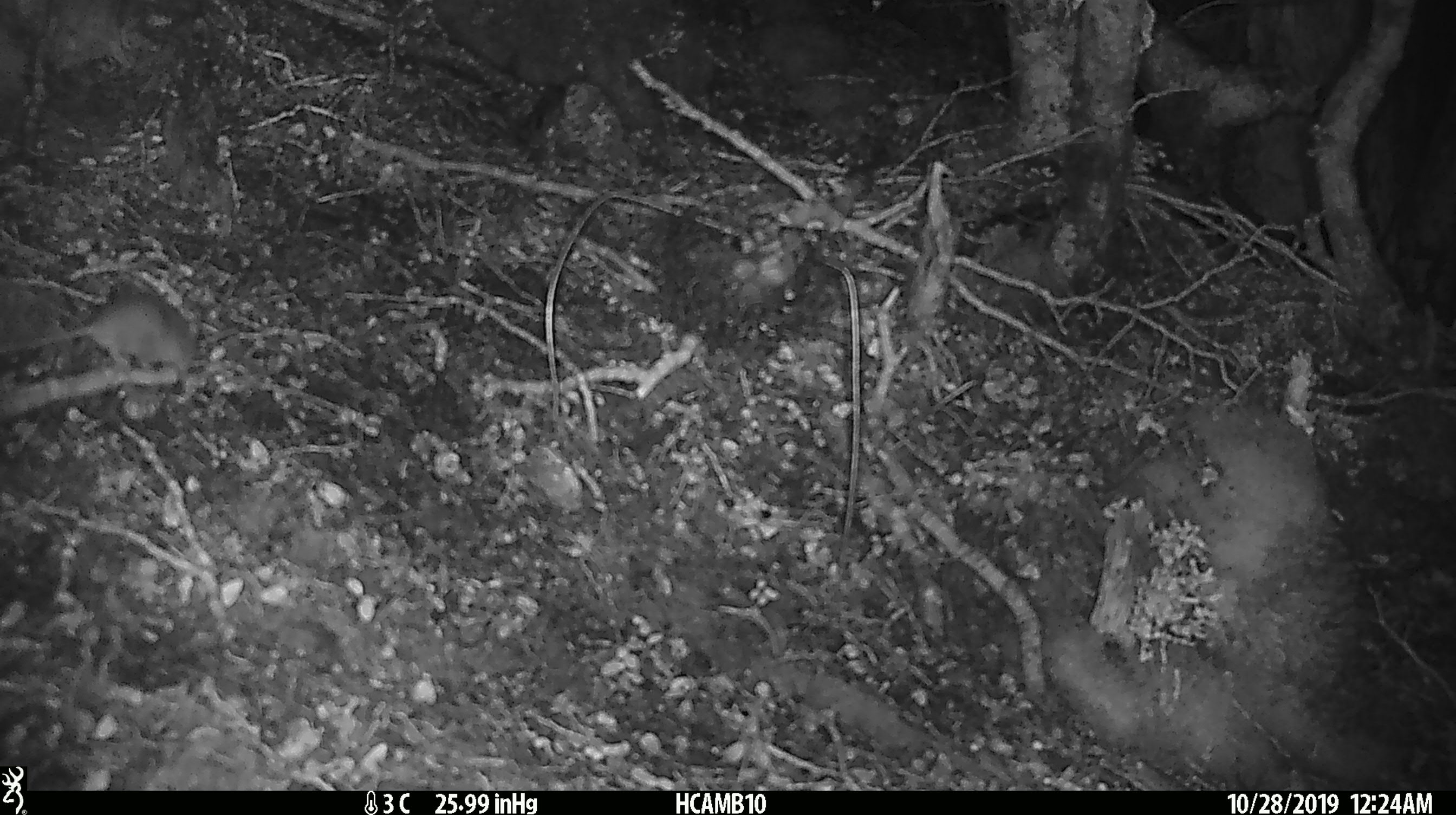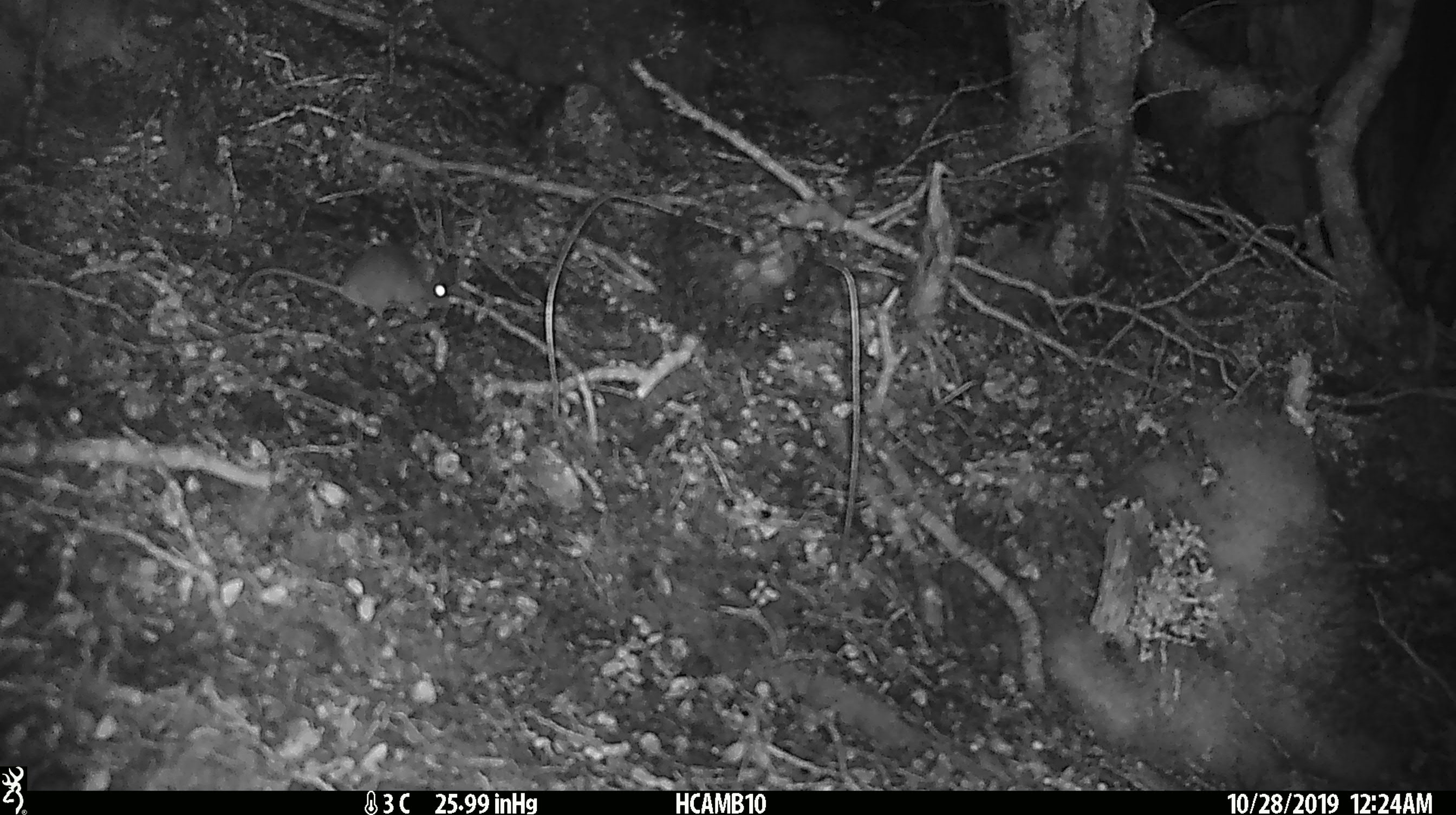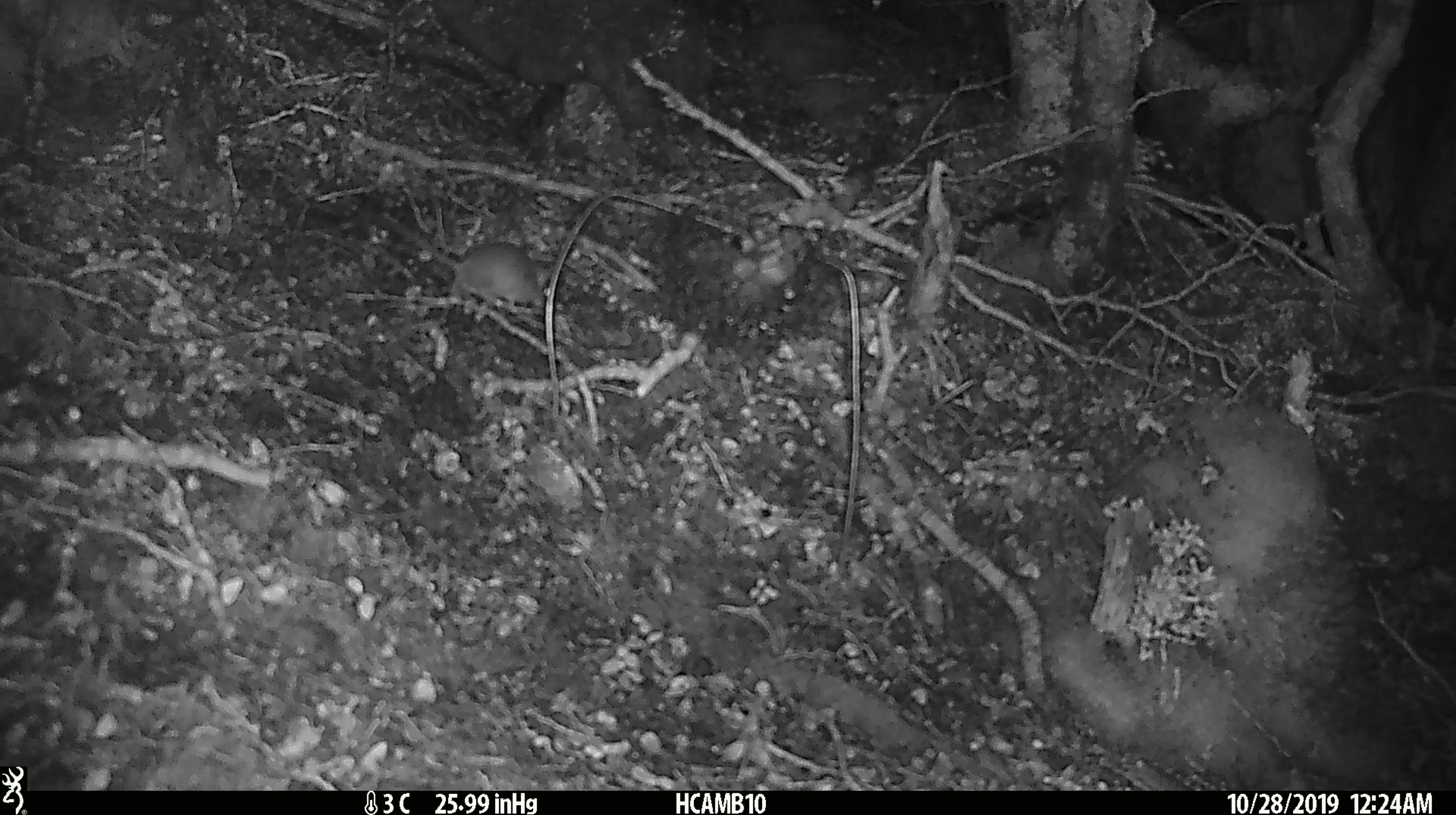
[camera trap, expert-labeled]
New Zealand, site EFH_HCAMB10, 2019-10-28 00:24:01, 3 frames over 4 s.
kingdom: Animalia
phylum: Chordata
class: Mammalia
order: Rodentia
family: Muridae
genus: Mus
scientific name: Mus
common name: mouse